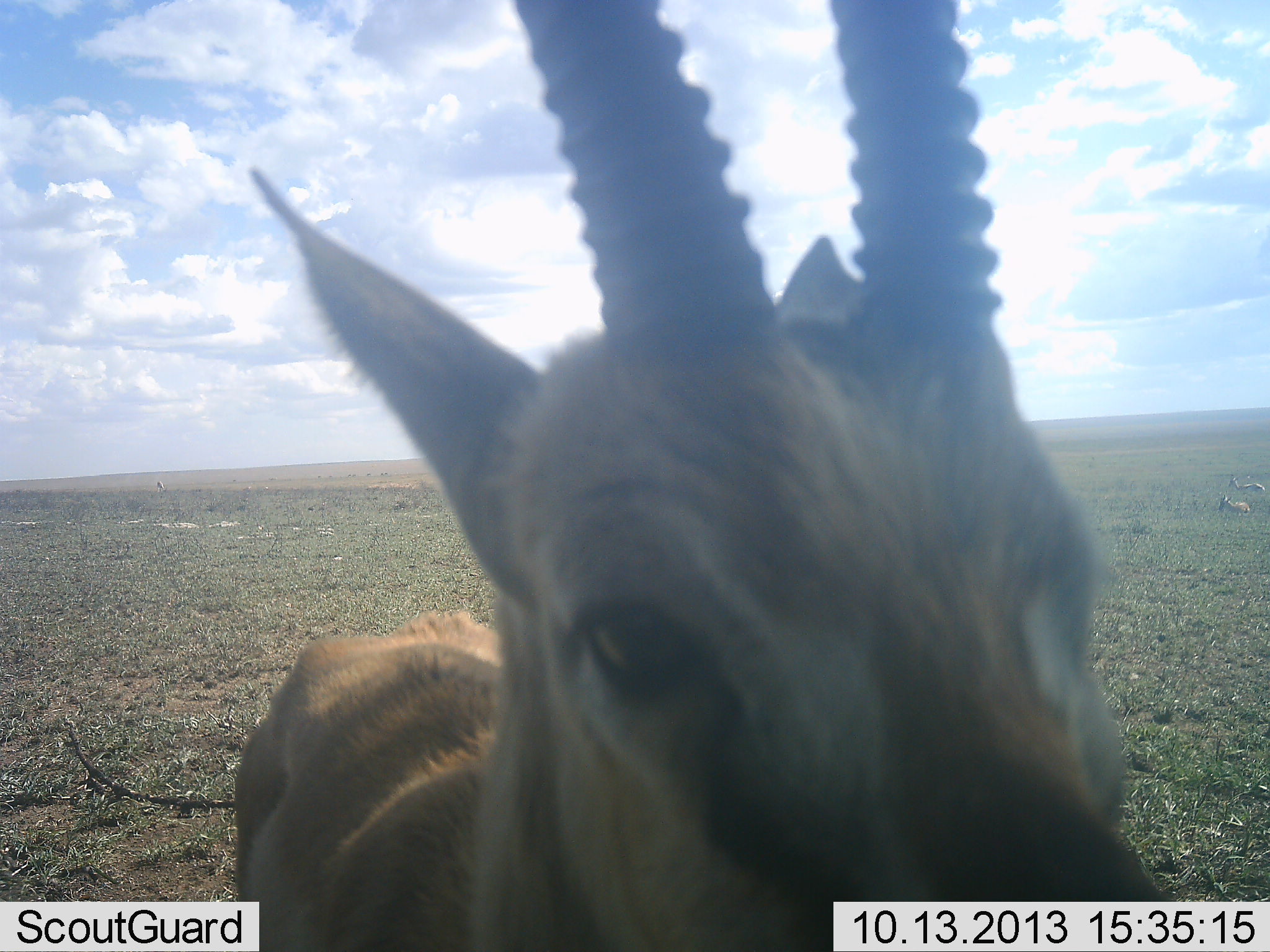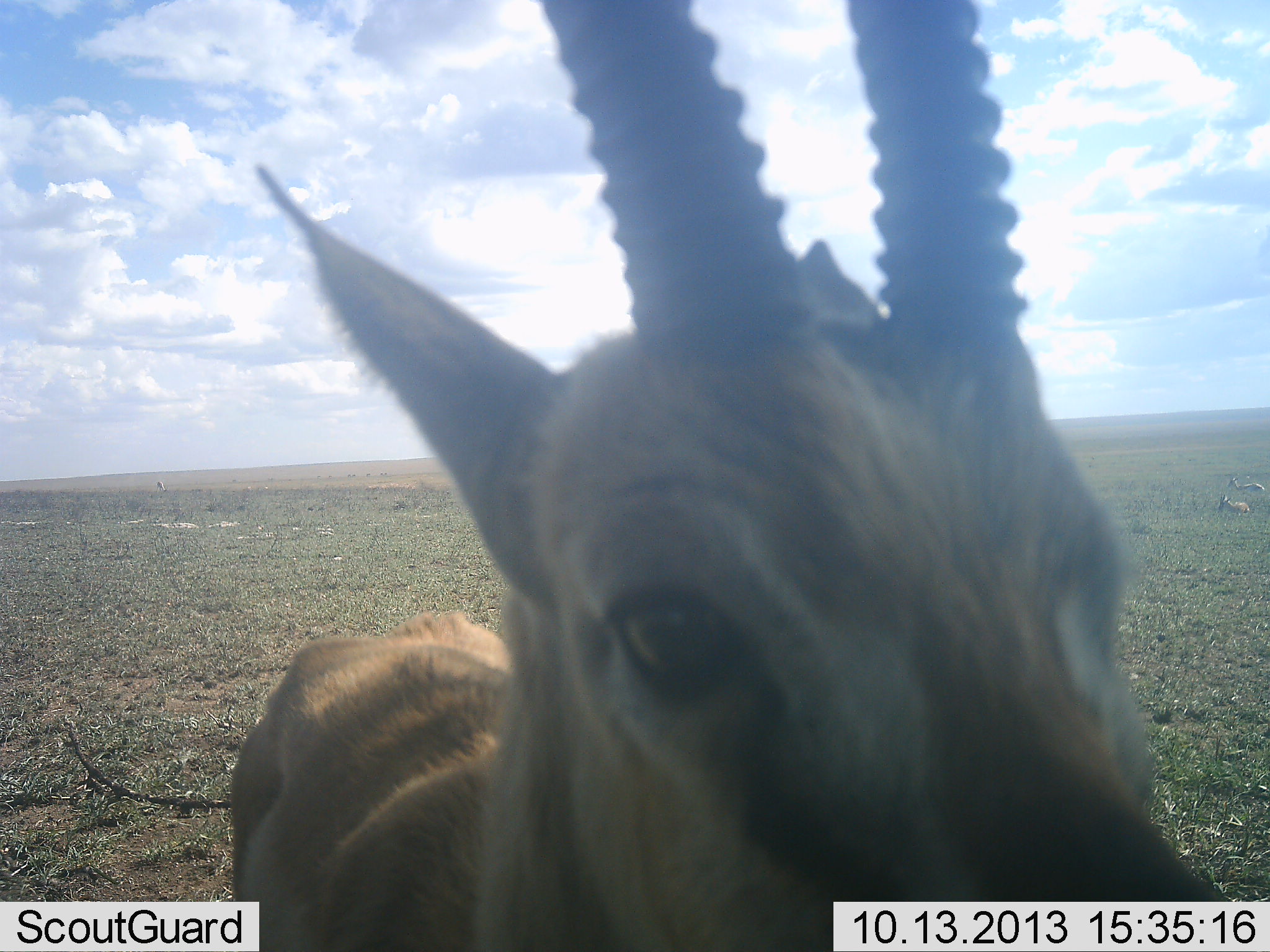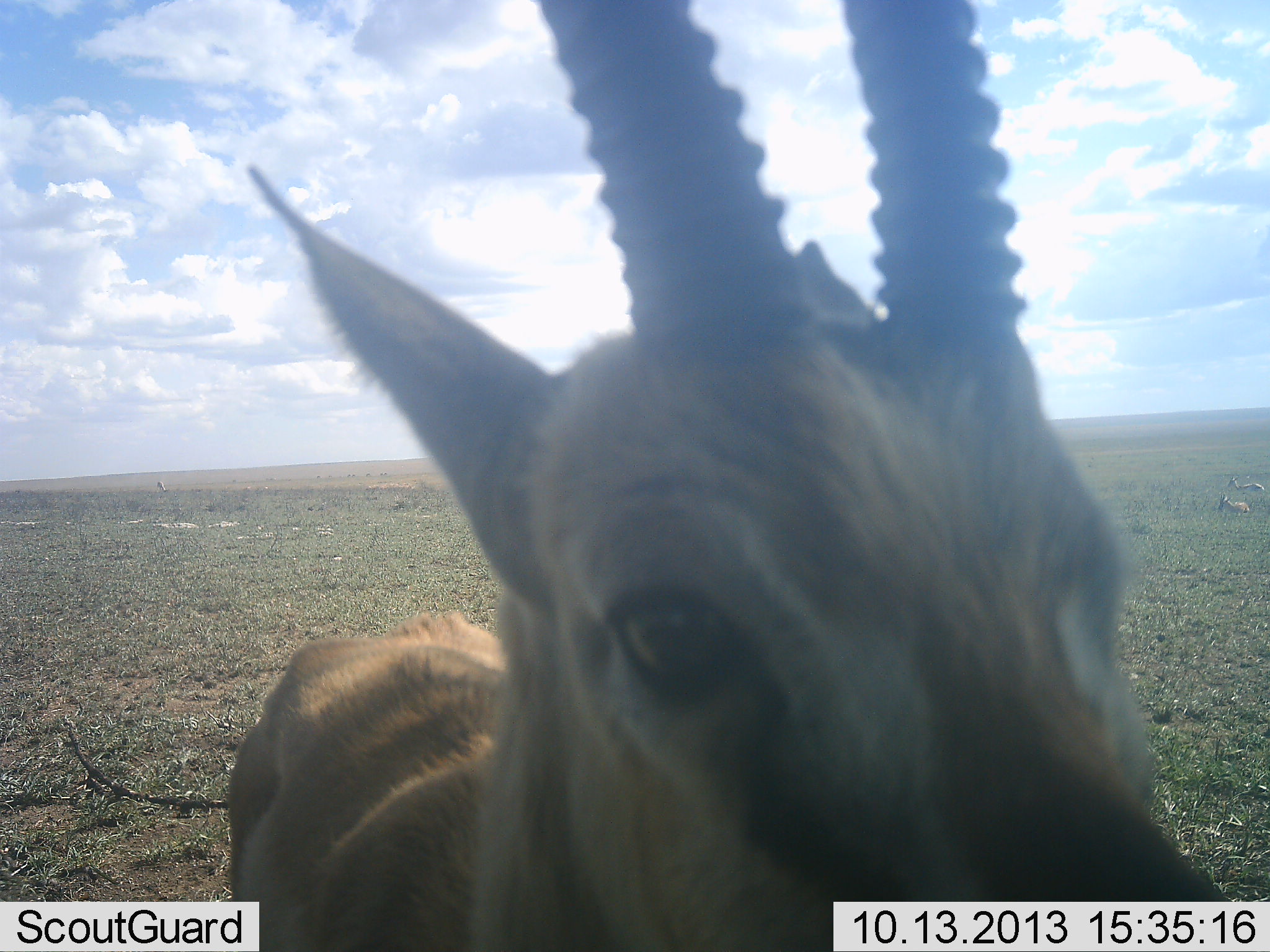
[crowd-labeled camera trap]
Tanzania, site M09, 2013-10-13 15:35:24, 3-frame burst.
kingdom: Animalia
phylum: Chordata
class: Mammalia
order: Artiodactyla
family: Bovidae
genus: Eudorcas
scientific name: Eudorcas thomsonii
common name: thomson's gazelle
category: gazellethomsons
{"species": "gazellethomsons (thomson's gazelle) (Eudorcas thomsonii)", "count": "3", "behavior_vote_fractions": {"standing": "83%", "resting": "67%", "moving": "0%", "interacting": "8%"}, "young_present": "0%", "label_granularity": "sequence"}